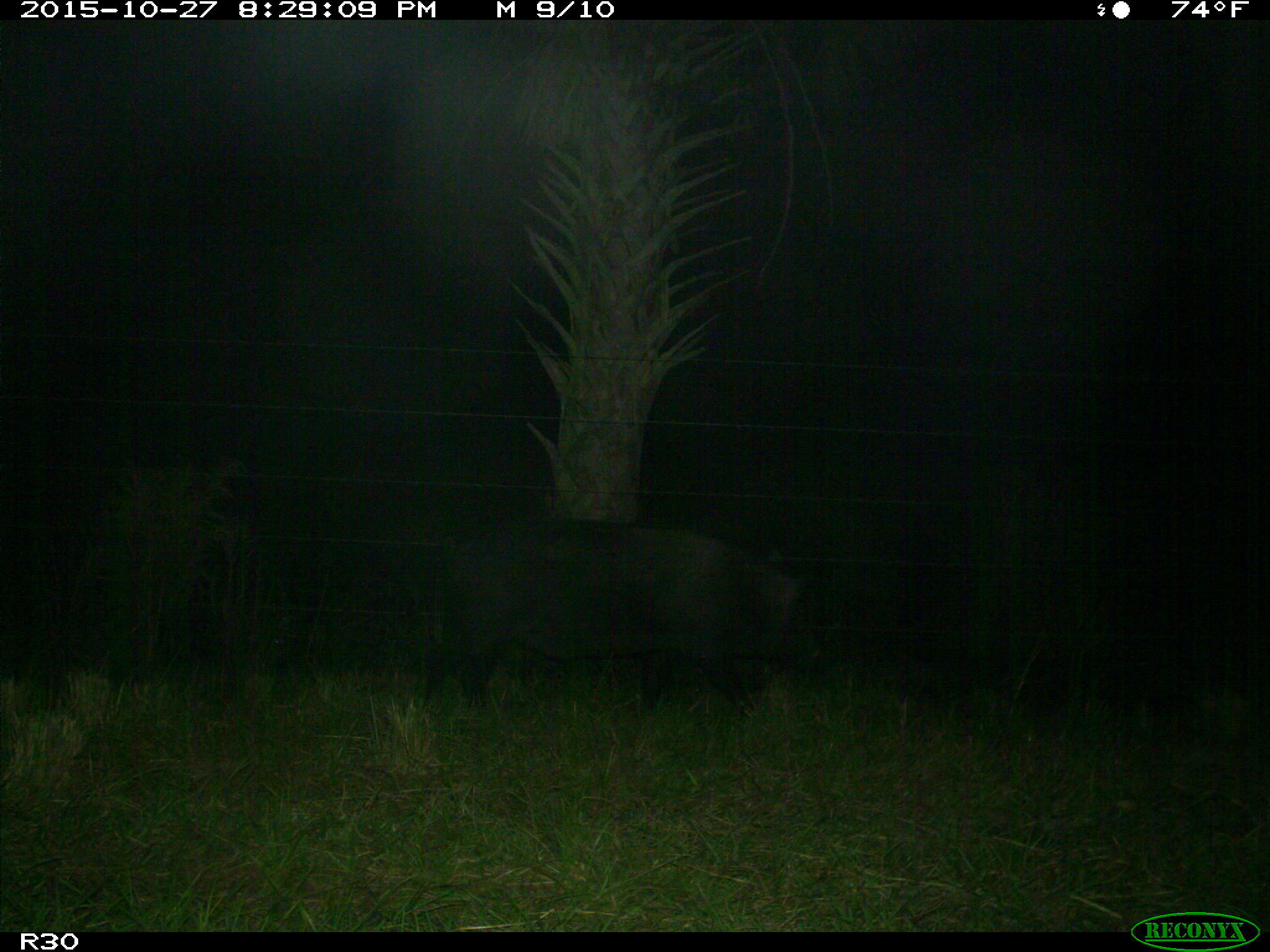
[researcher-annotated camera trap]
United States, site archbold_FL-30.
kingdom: Animalia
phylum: Chordata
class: Mammalia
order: Artiodactyla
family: Suidae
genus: Sus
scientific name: Sus scrofa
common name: wild boar